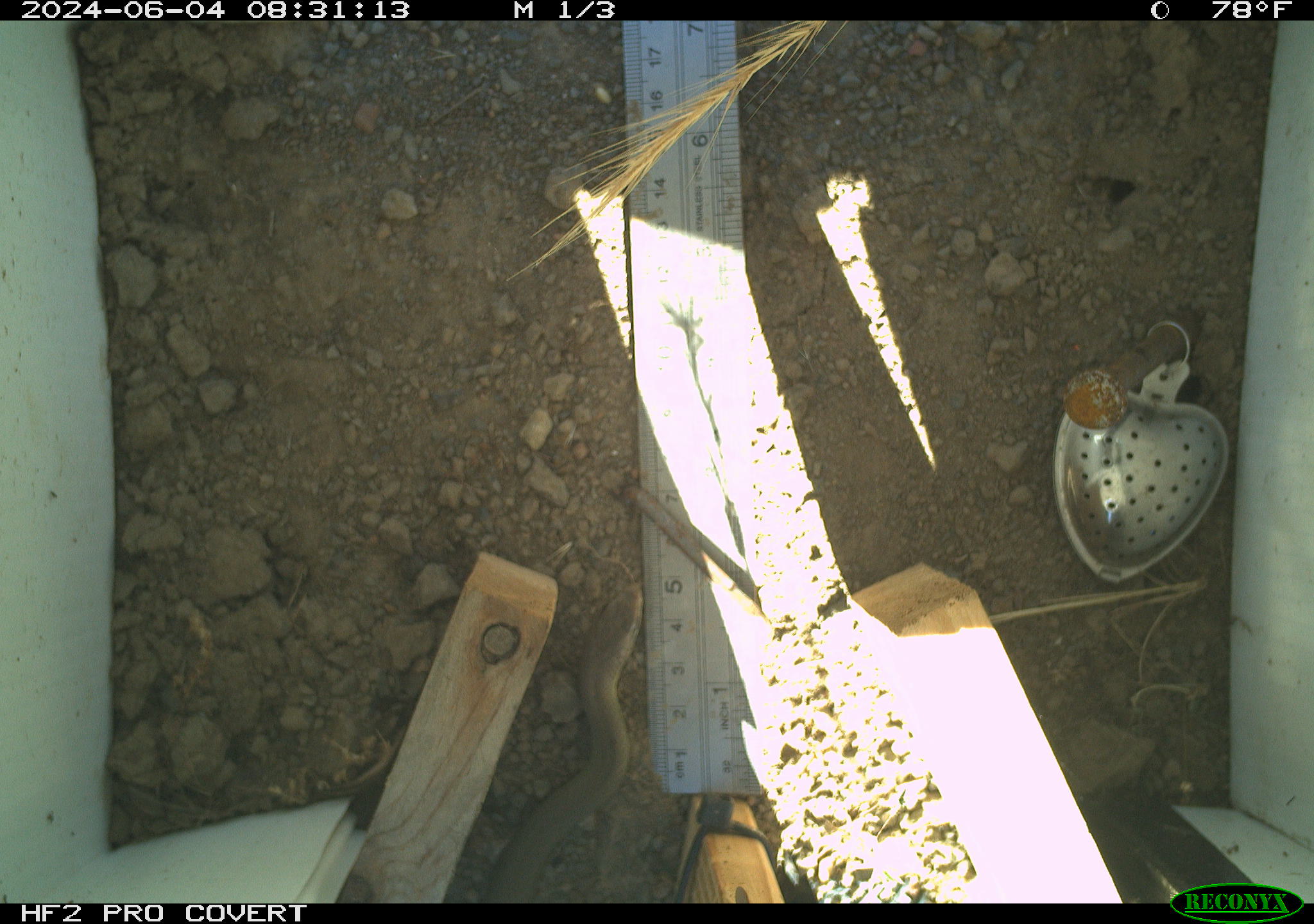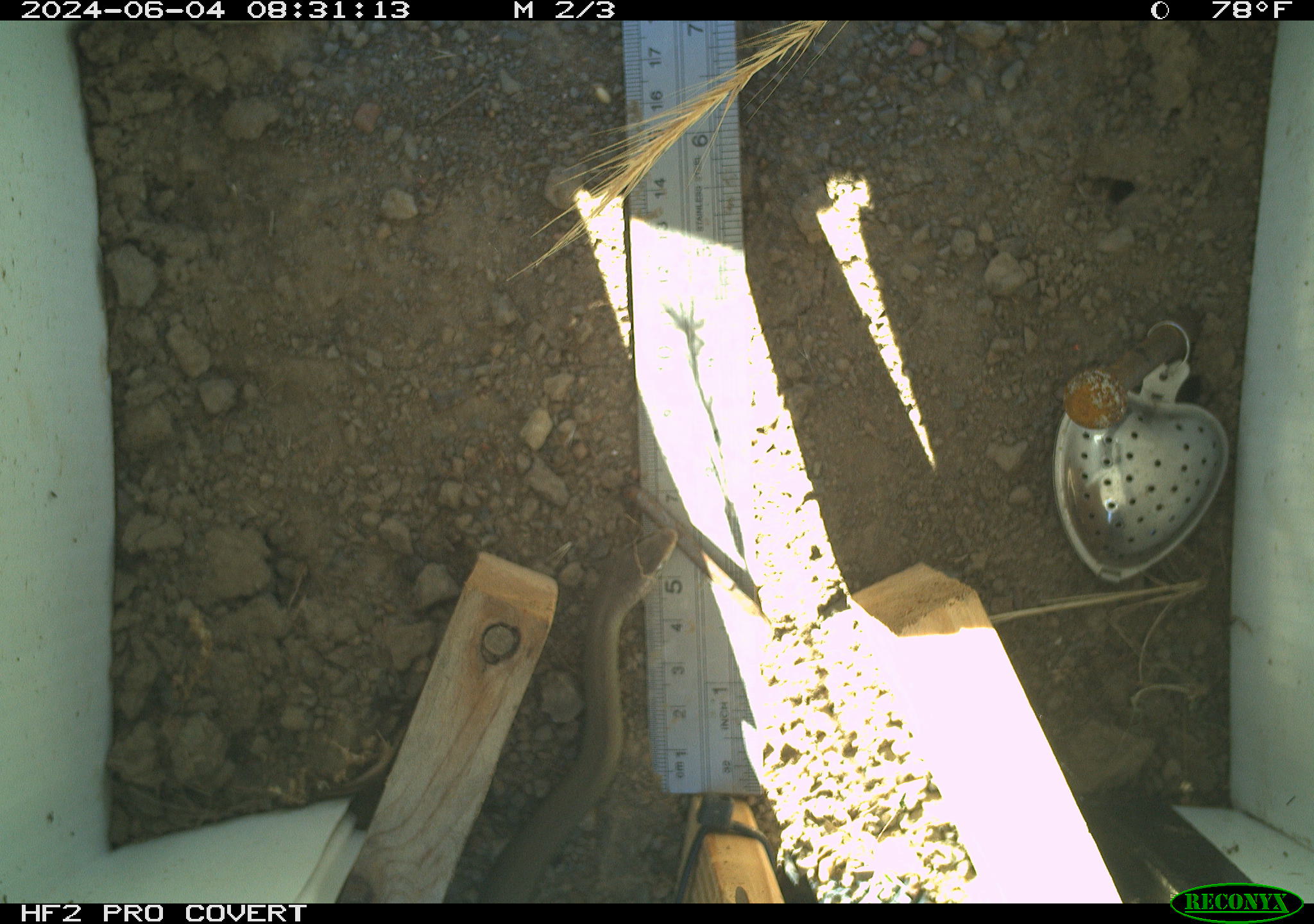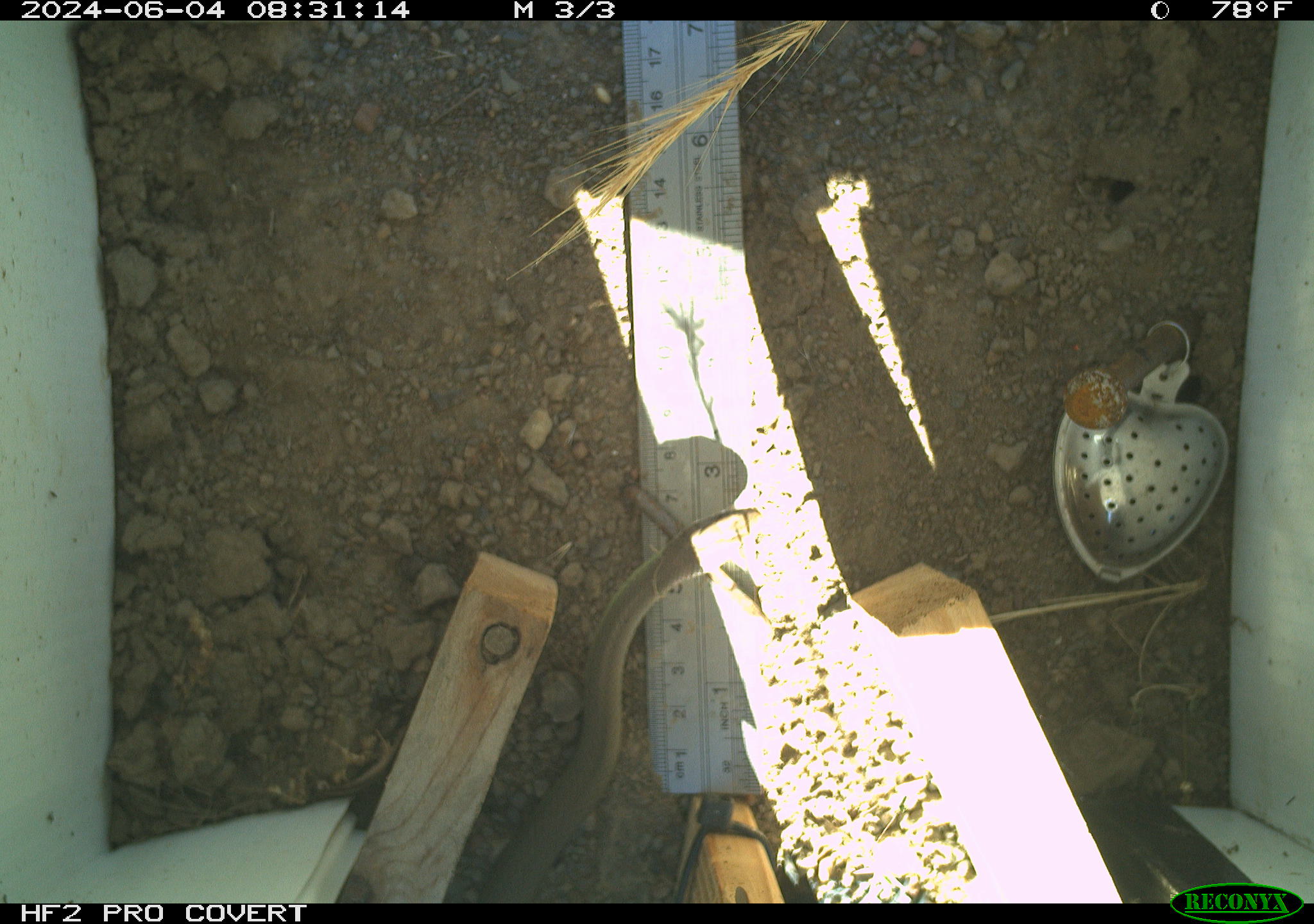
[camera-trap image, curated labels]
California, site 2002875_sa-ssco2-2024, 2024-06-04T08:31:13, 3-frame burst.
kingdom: Animalia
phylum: Chordata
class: Reptilia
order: Squamata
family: Colubridae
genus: Coluber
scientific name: Coluber constrictor mormon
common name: western yellow-bellied racer